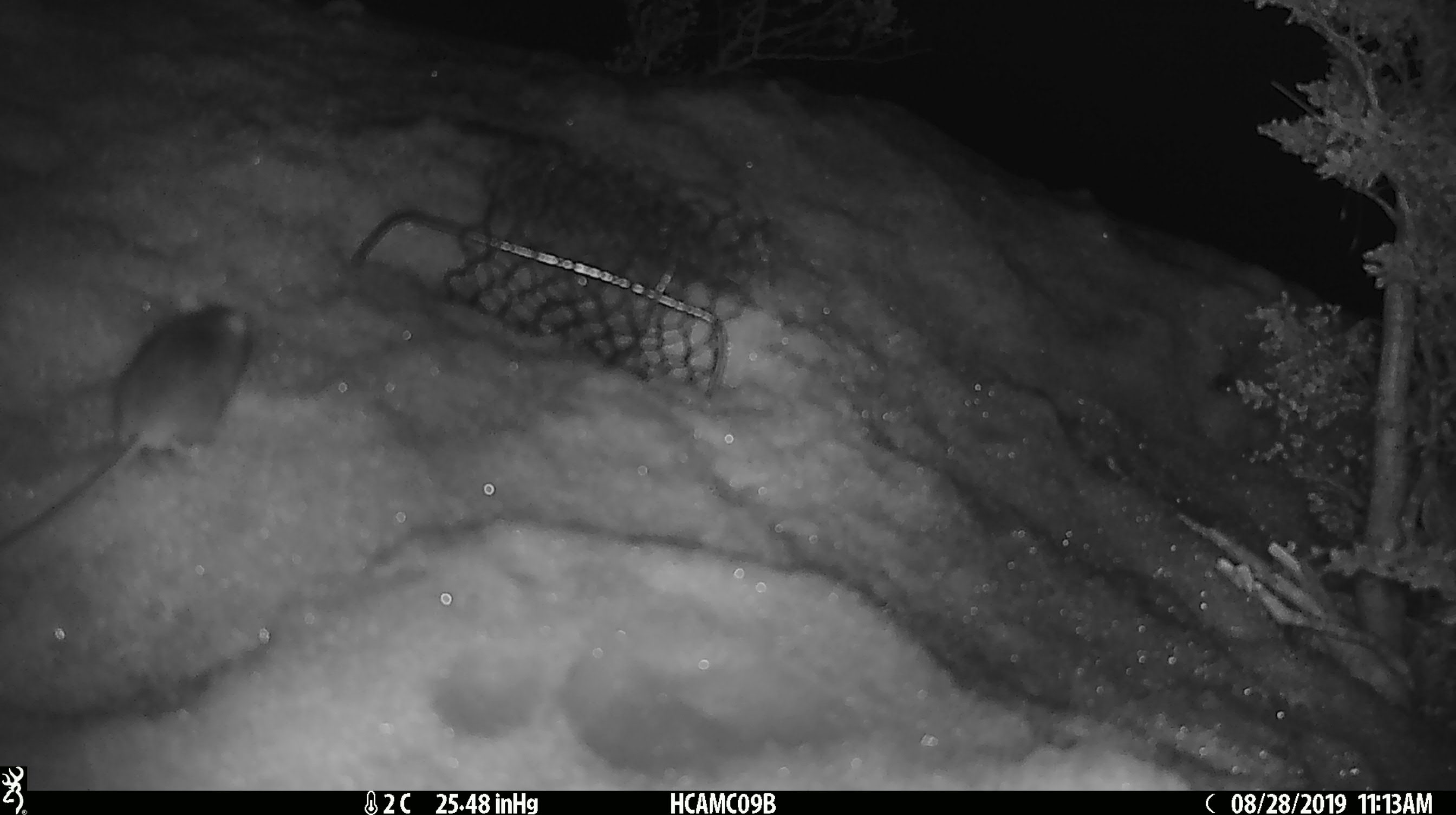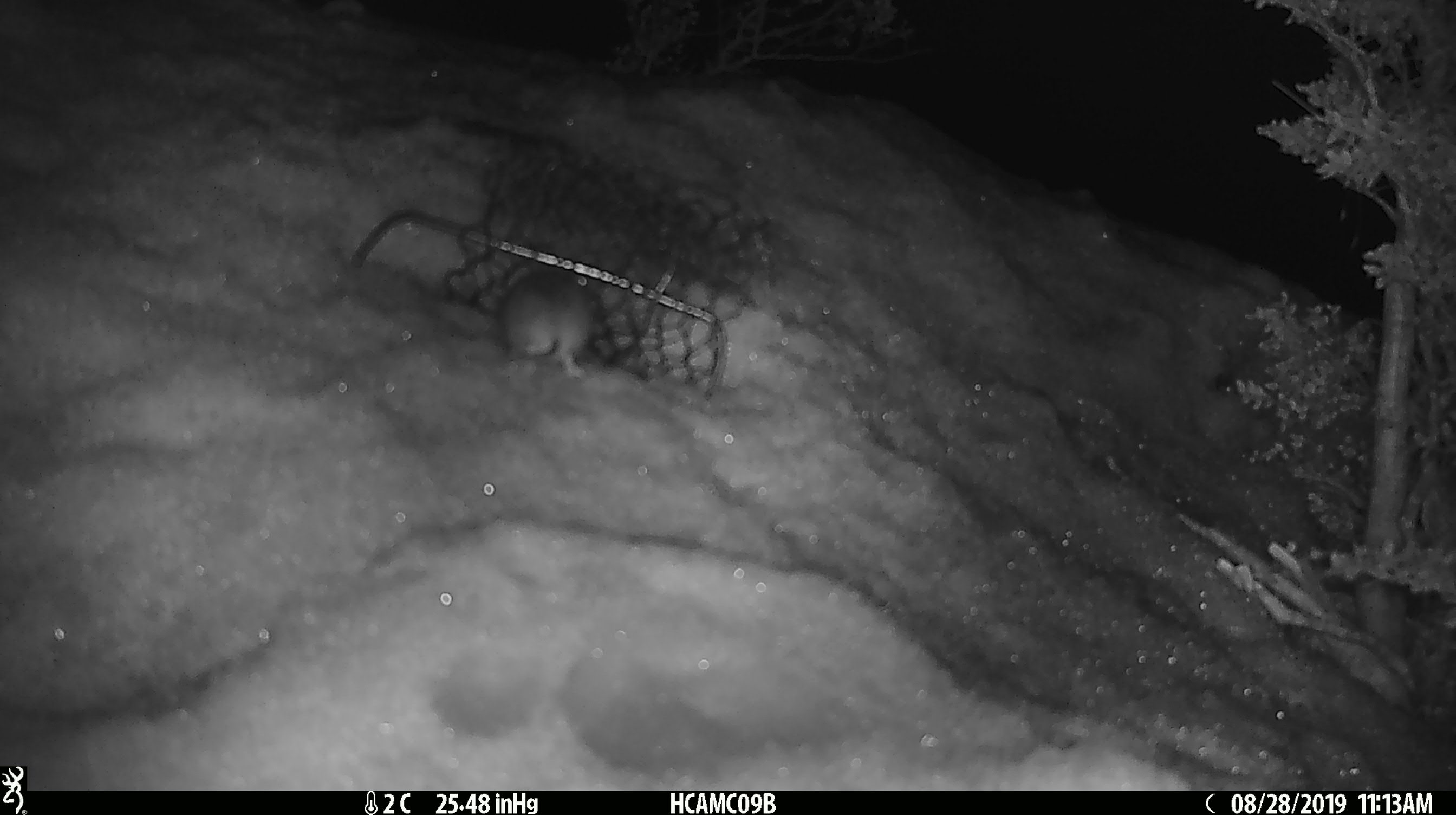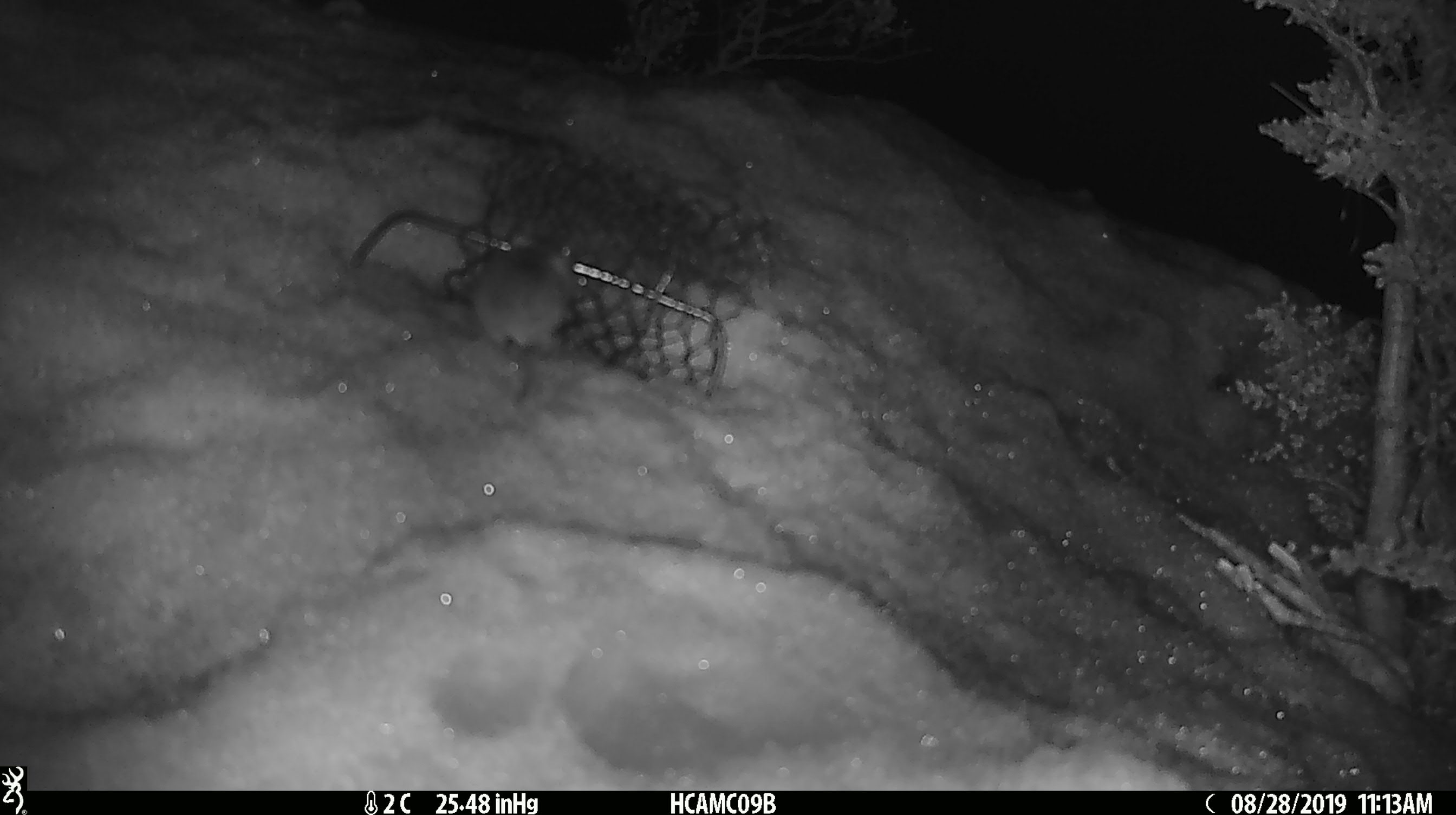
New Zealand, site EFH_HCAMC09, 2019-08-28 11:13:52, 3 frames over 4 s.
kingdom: Animalia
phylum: Chordata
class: Mammalia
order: Rodentia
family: Muridae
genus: Mus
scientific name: Mus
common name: mouse